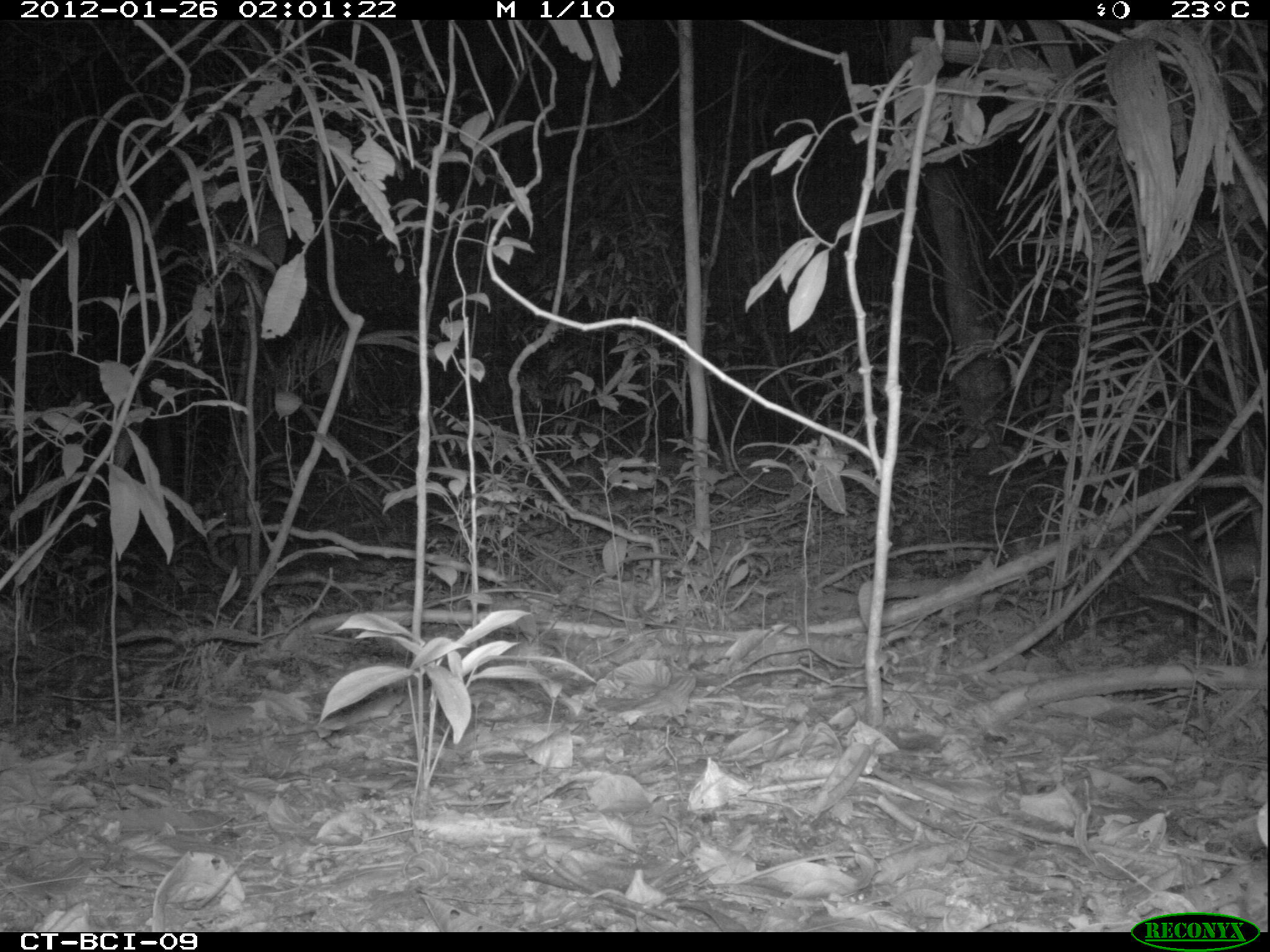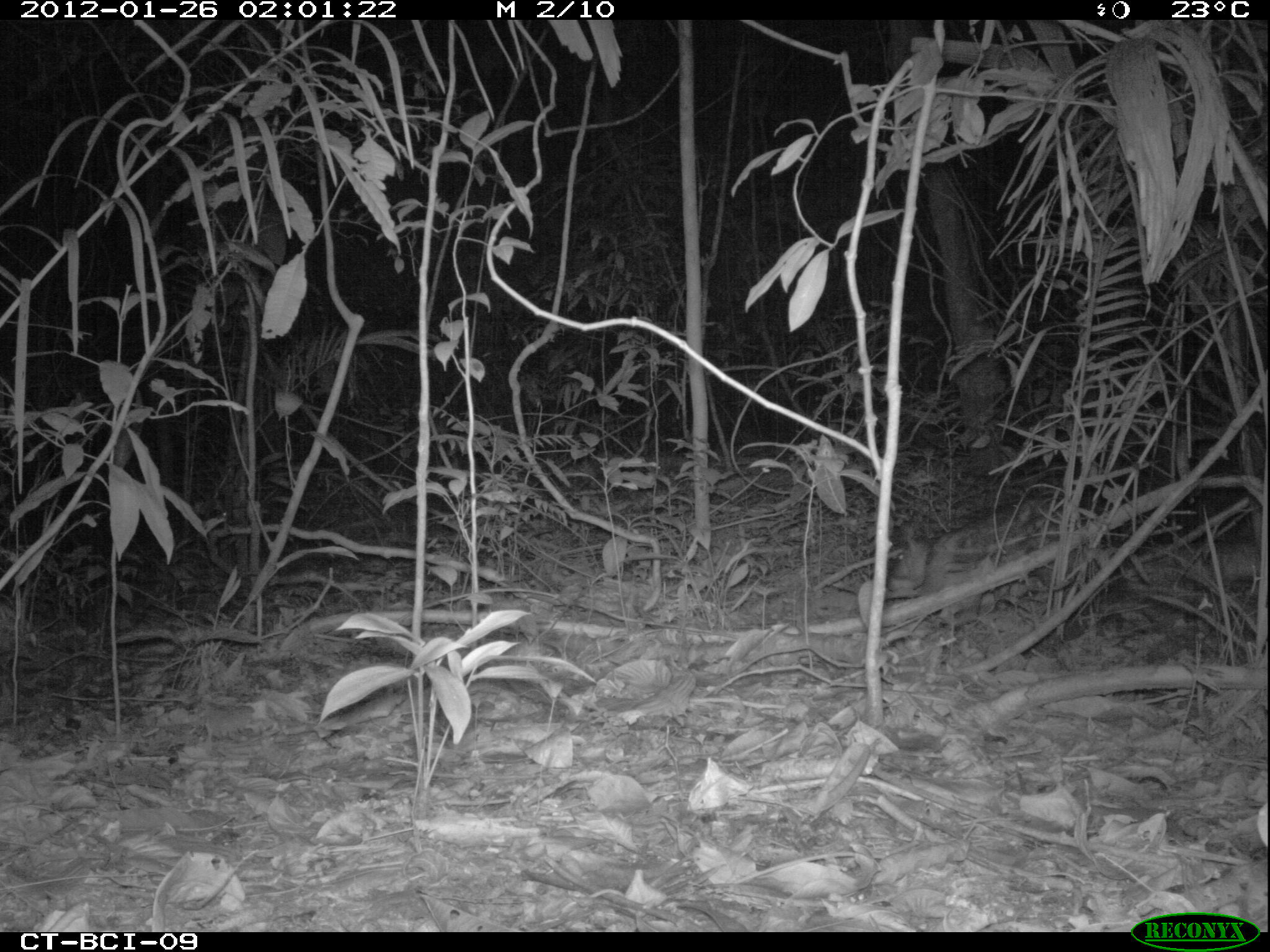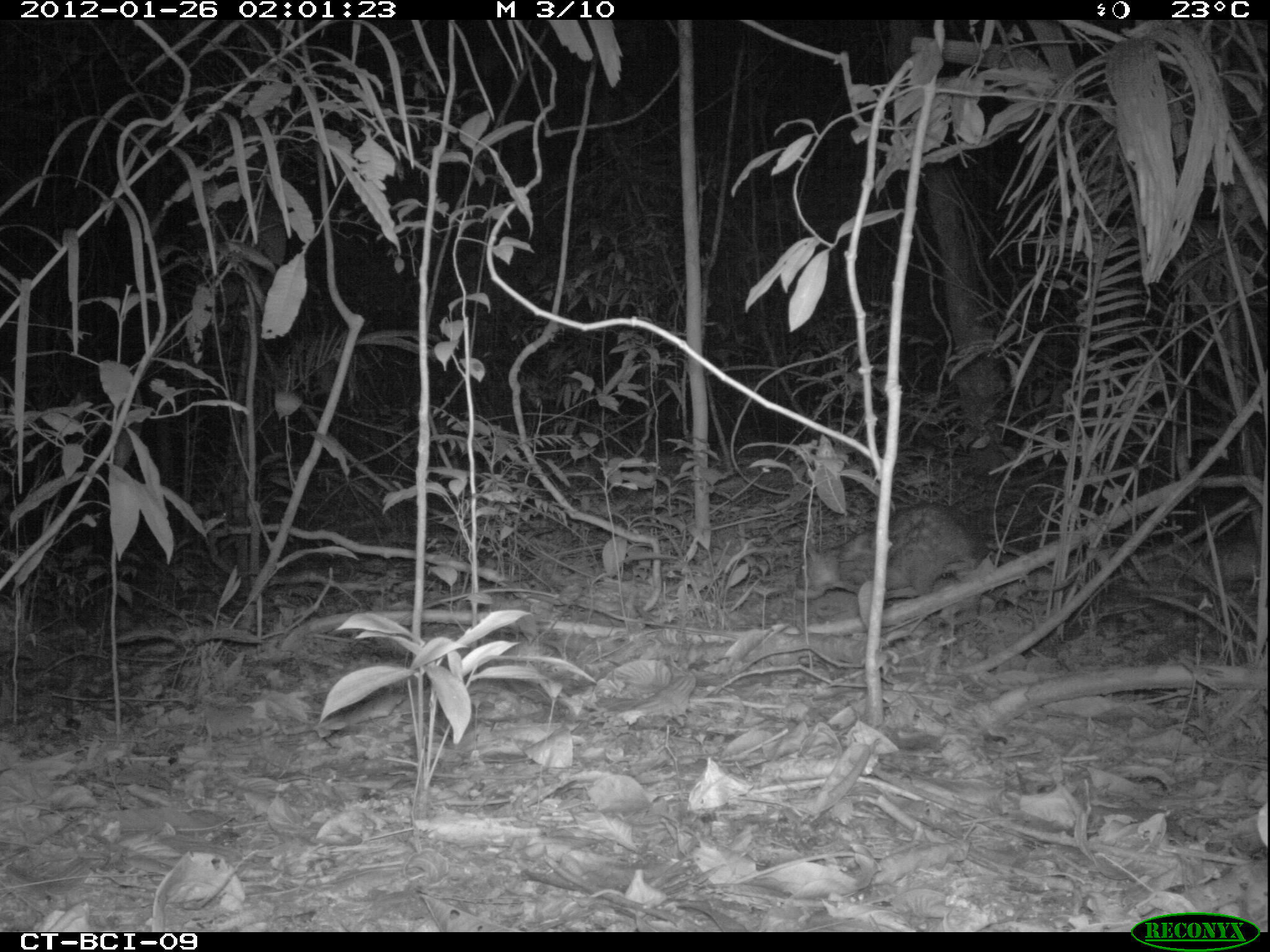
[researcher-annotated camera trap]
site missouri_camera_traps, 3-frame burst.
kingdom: Animalia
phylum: Chordata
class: Mammalia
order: Rodentia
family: Cuniculidae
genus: Cuniculus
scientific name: Cuniculus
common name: paca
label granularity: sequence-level